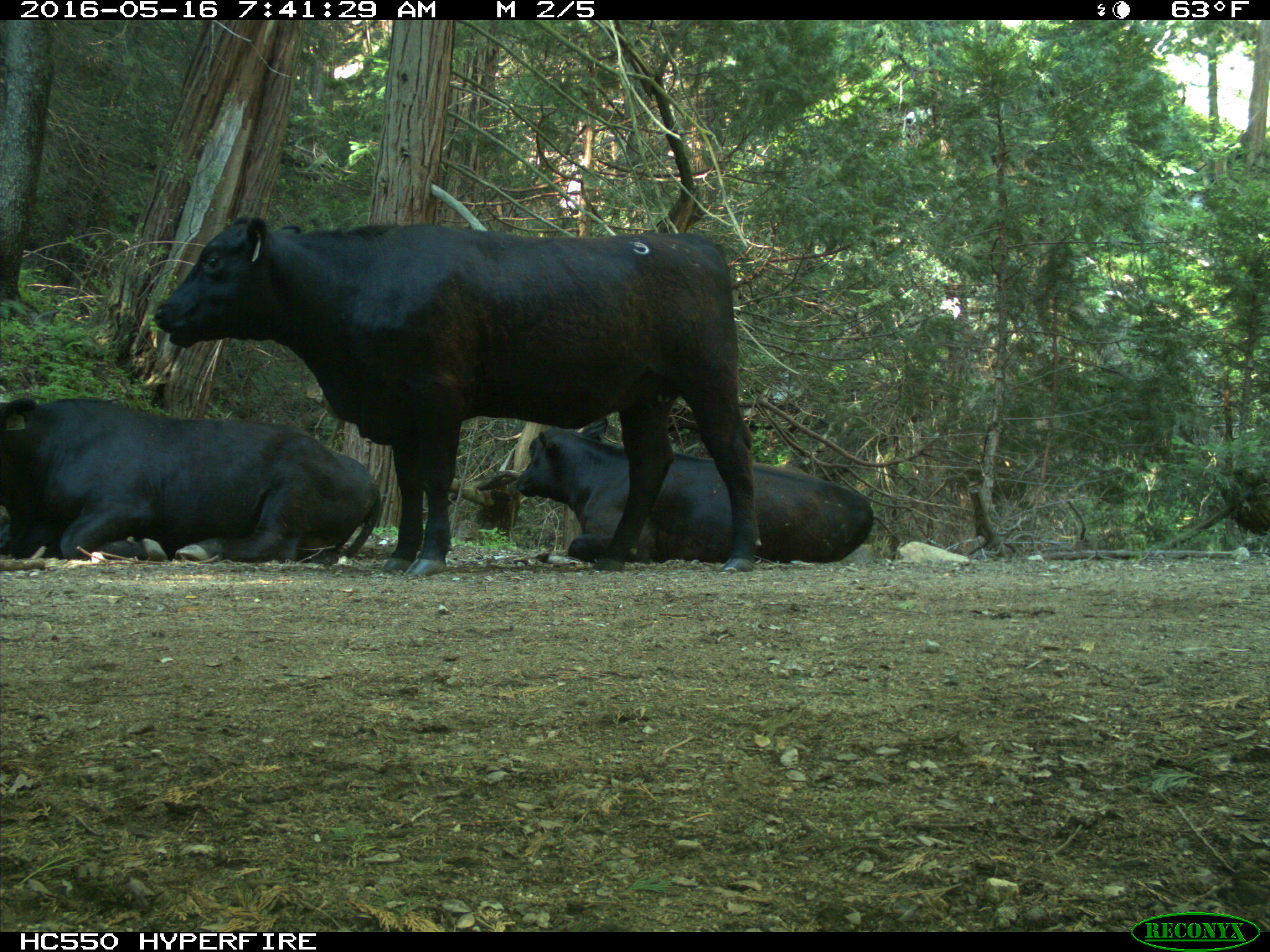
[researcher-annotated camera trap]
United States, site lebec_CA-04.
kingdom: Animalia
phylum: Chordata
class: Mammalia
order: Artiodactyla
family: Bovidae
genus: Bos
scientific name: Bos taurus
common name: domestic cow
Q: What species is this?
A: Bos taurus (domestic cow).